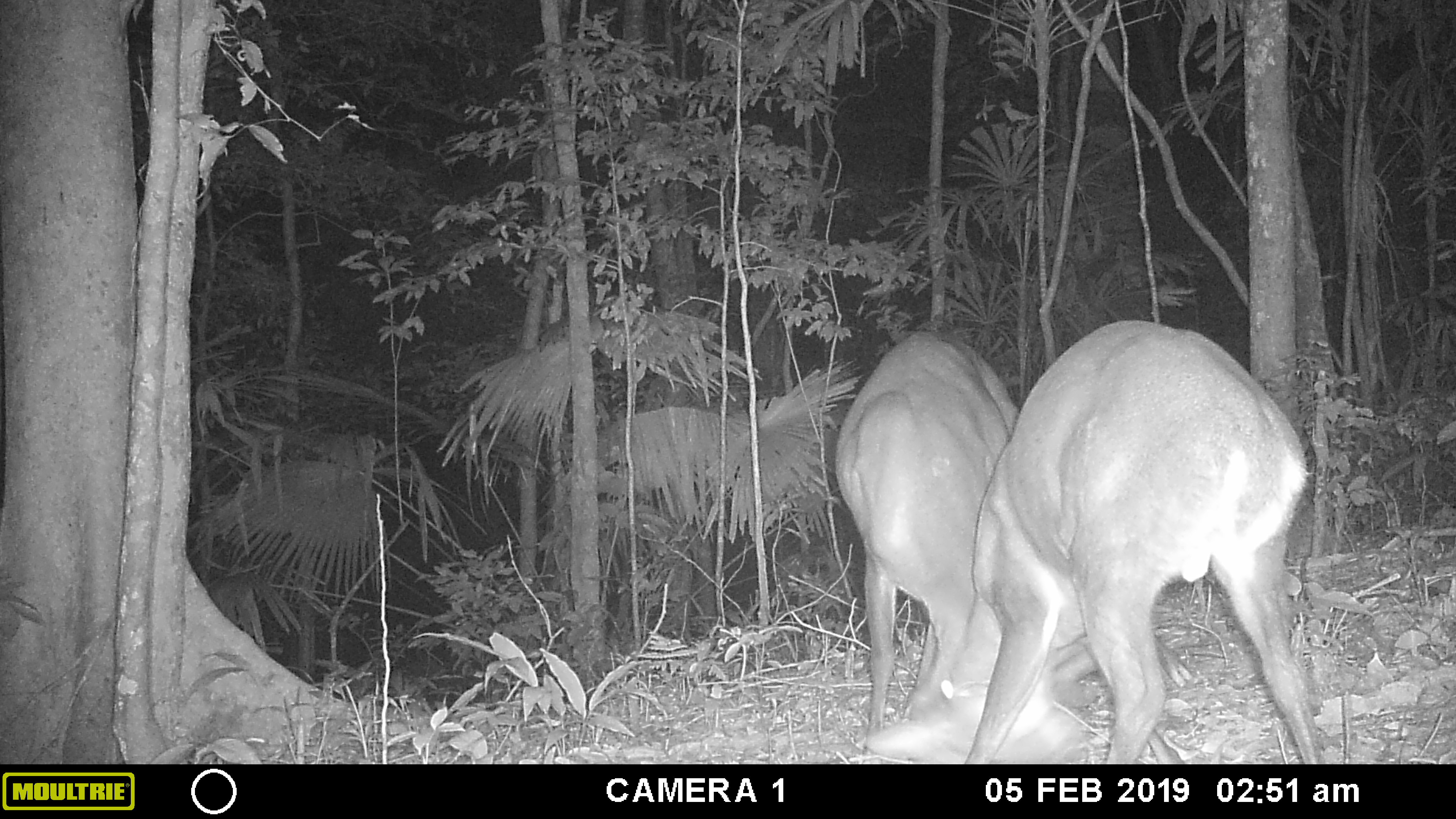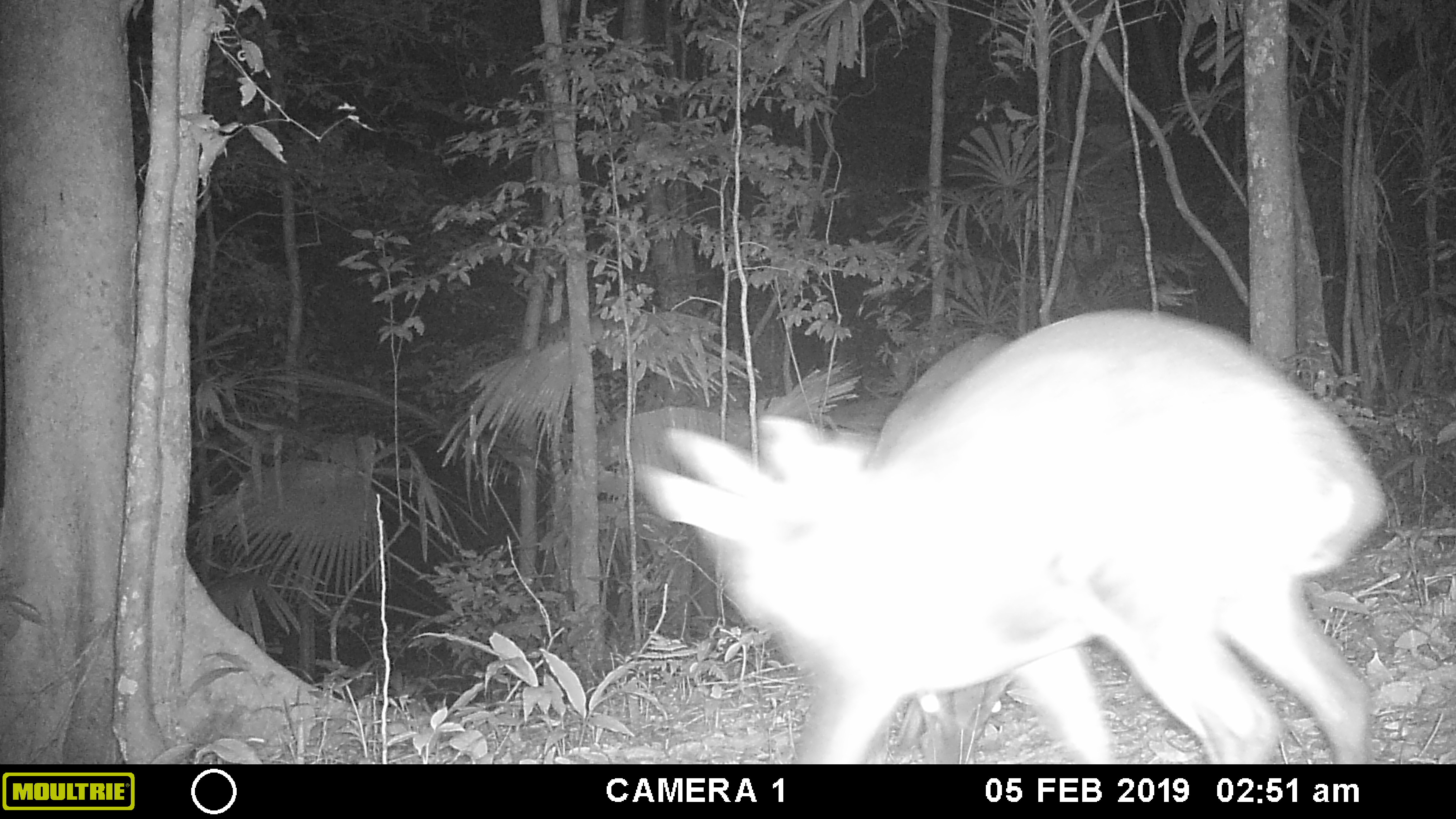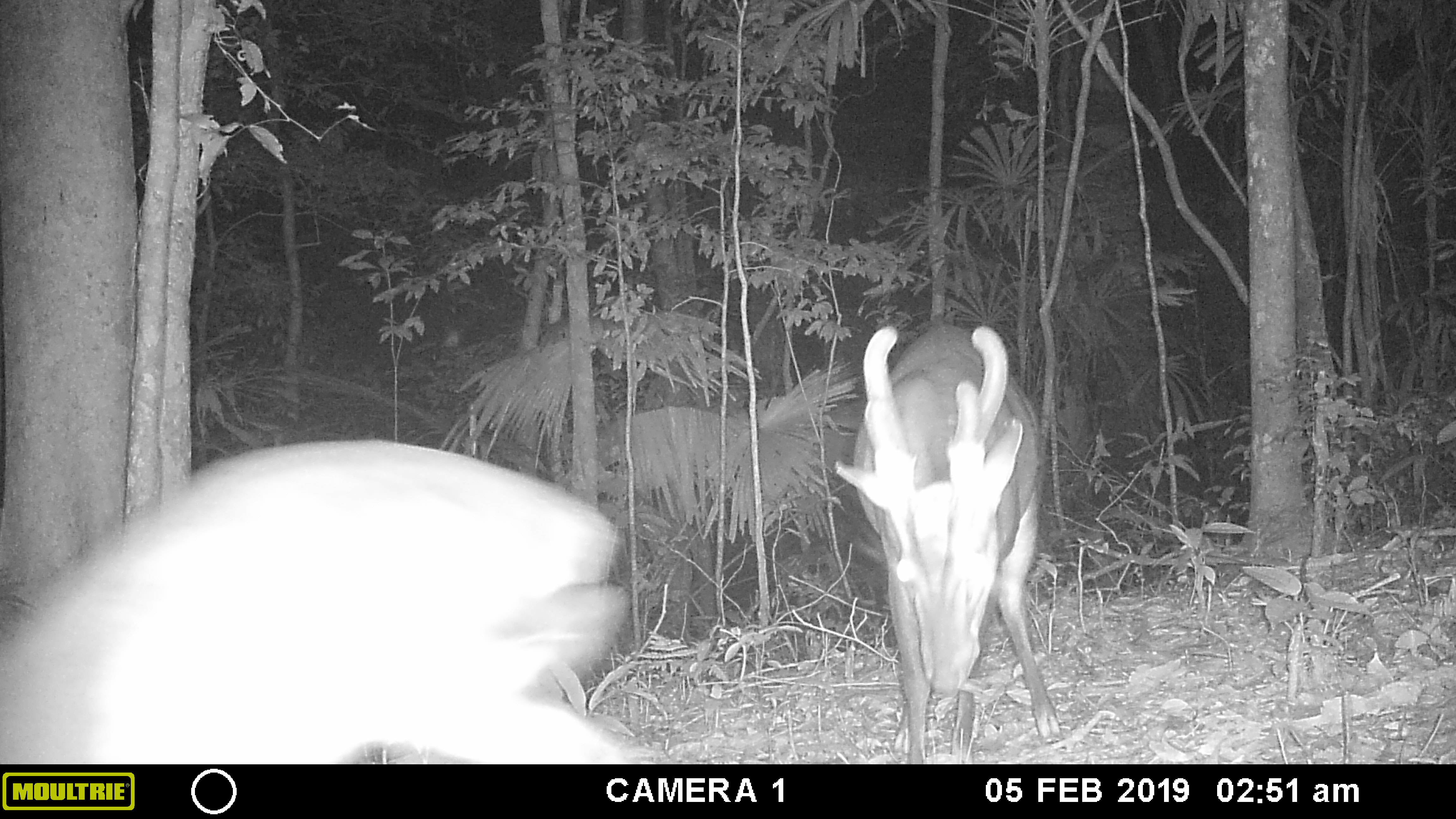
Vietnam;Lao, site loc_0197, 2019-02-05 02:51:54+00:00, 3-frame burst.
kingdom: Animalia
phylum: Chordata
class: Mammalia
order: Artiodactyla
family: Cervidae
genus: Muntiacus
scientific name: Muntiacus vuquangensis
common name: large-antlered muntjac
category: large antlered muntjac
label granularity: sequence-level